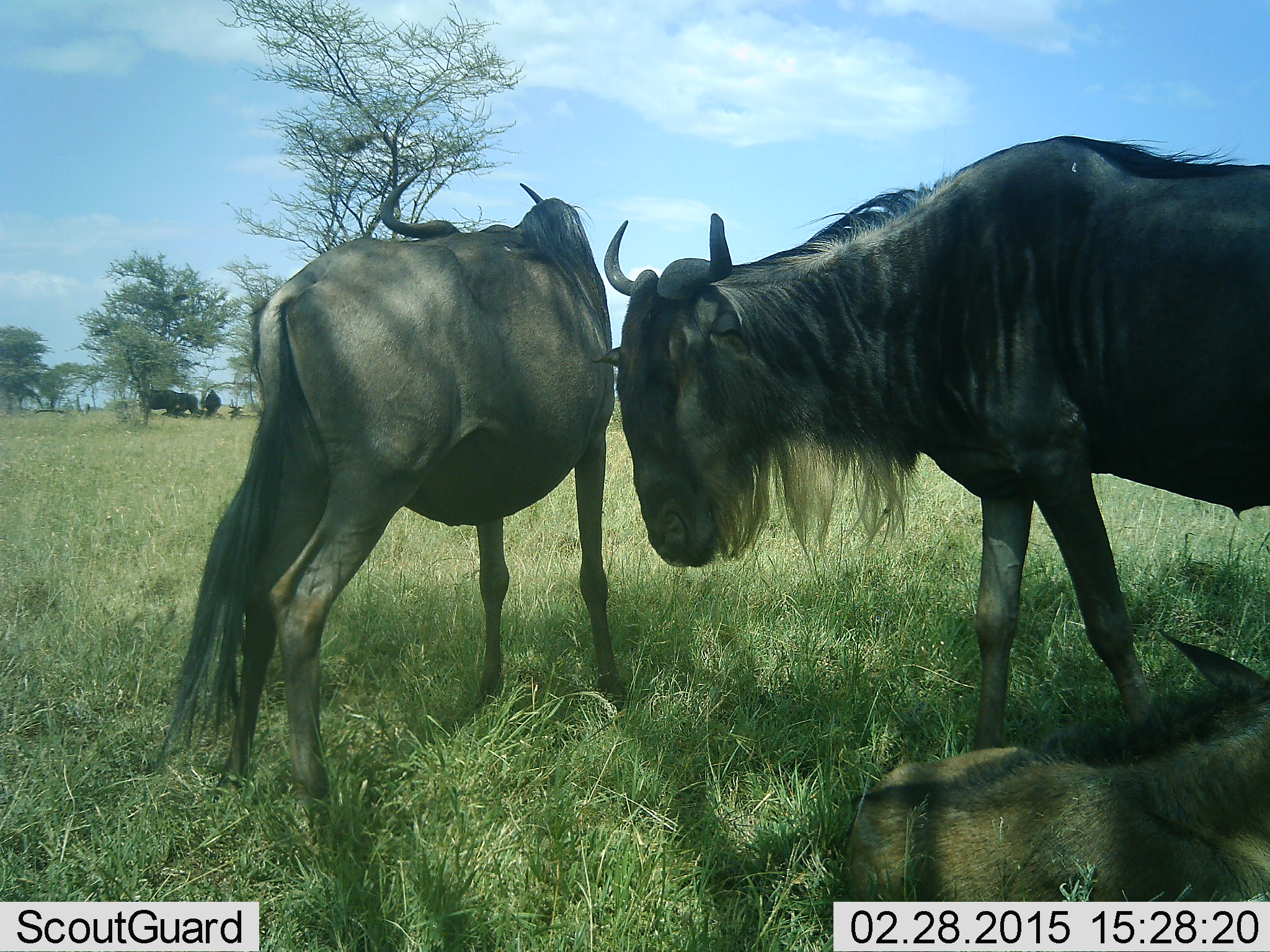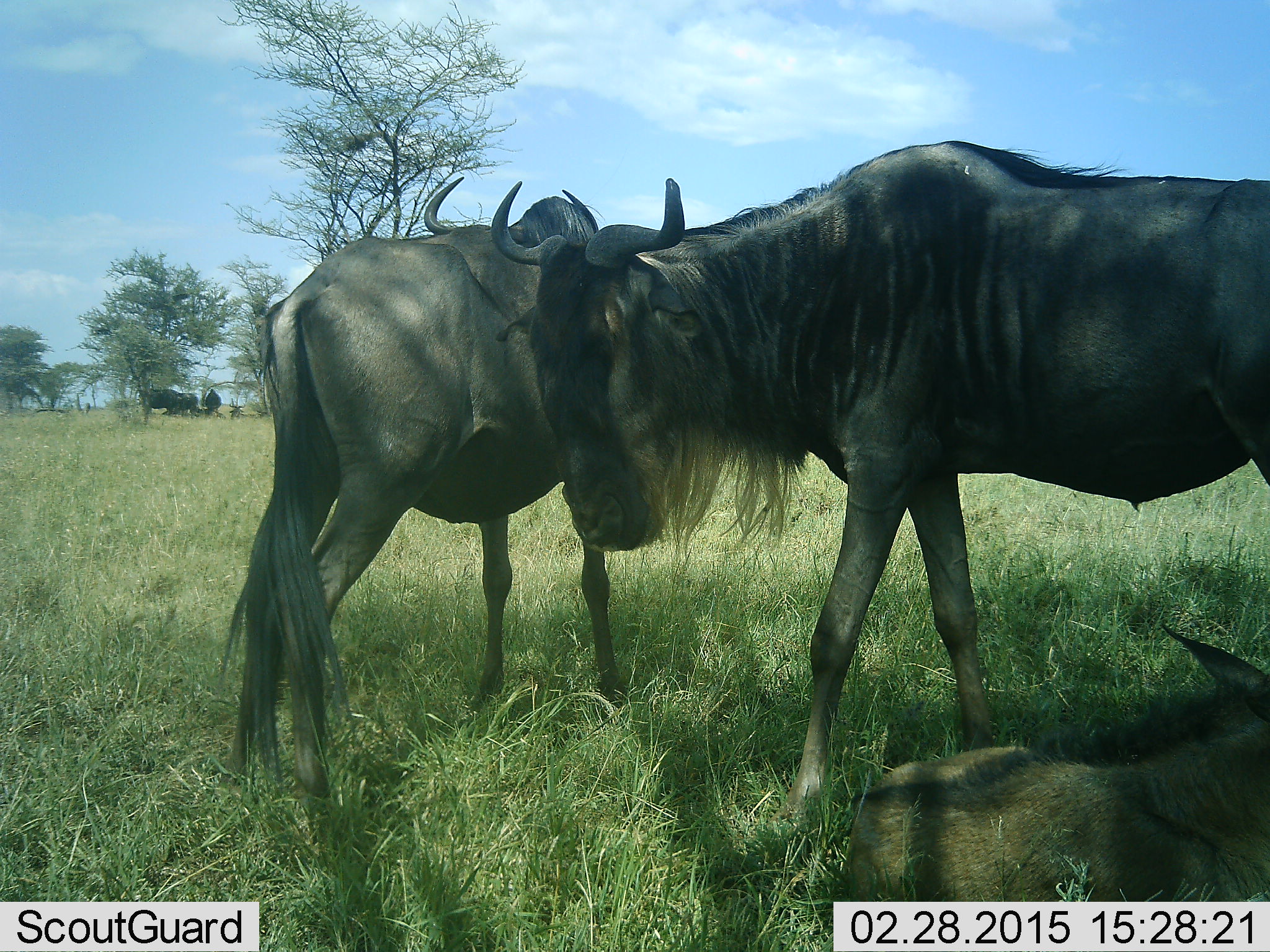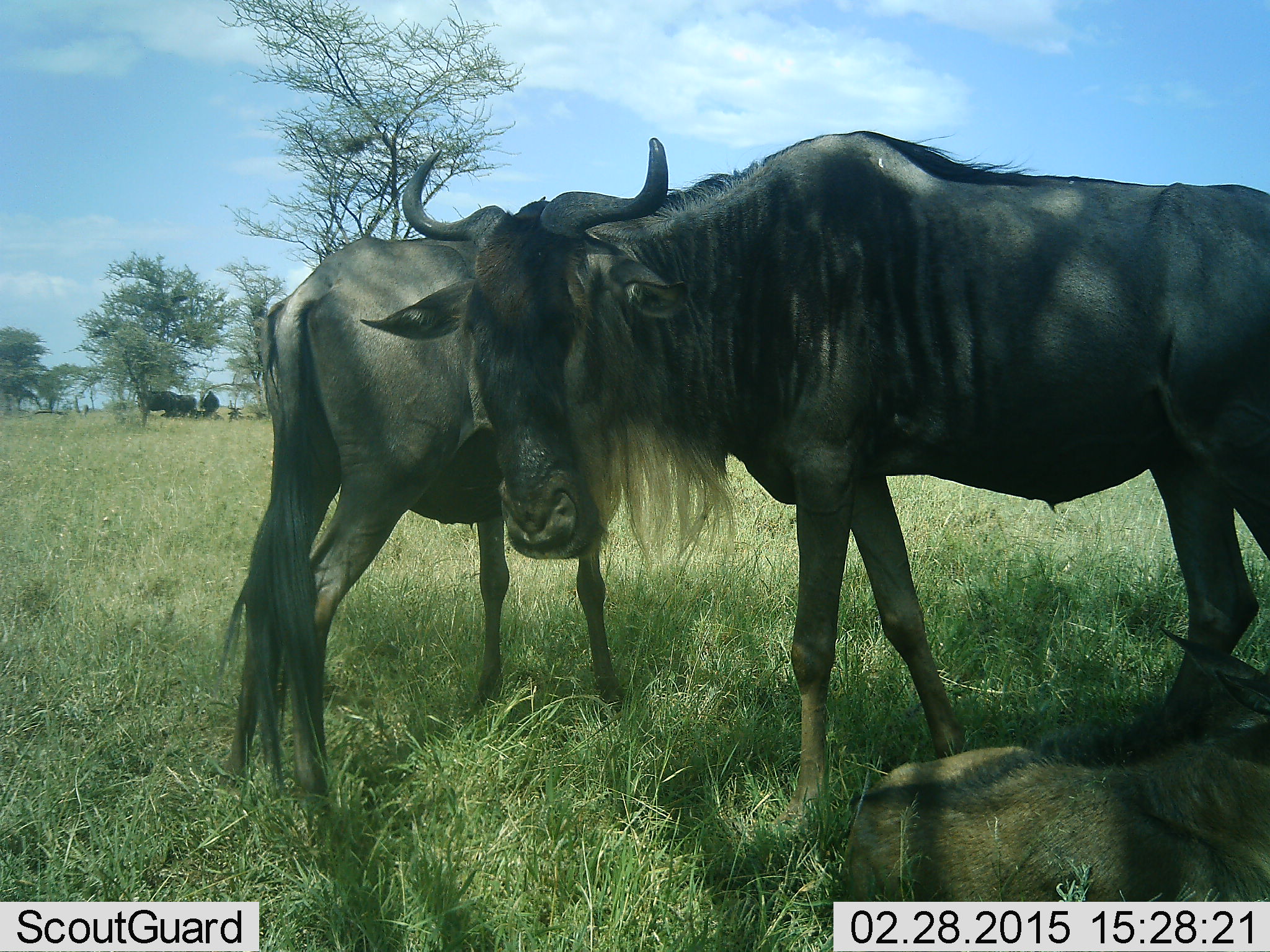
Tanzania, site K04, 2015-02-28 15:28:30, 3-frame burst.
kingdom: Animalia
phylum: Chordata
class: Mammalia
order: Artiodactyla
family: Bovidae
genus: Connochaetes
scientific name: Connochaetes taurinus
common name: blue wildebeest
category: wildebeest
Wildebeest (blue wildebeest) (Connochaetes taurinus), count 5. Behavior (volunteer vote fractions): standing 100%, resting 80%, moving 10%, interacting 0%. Young present (vote fraction): 70%. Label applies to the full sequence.